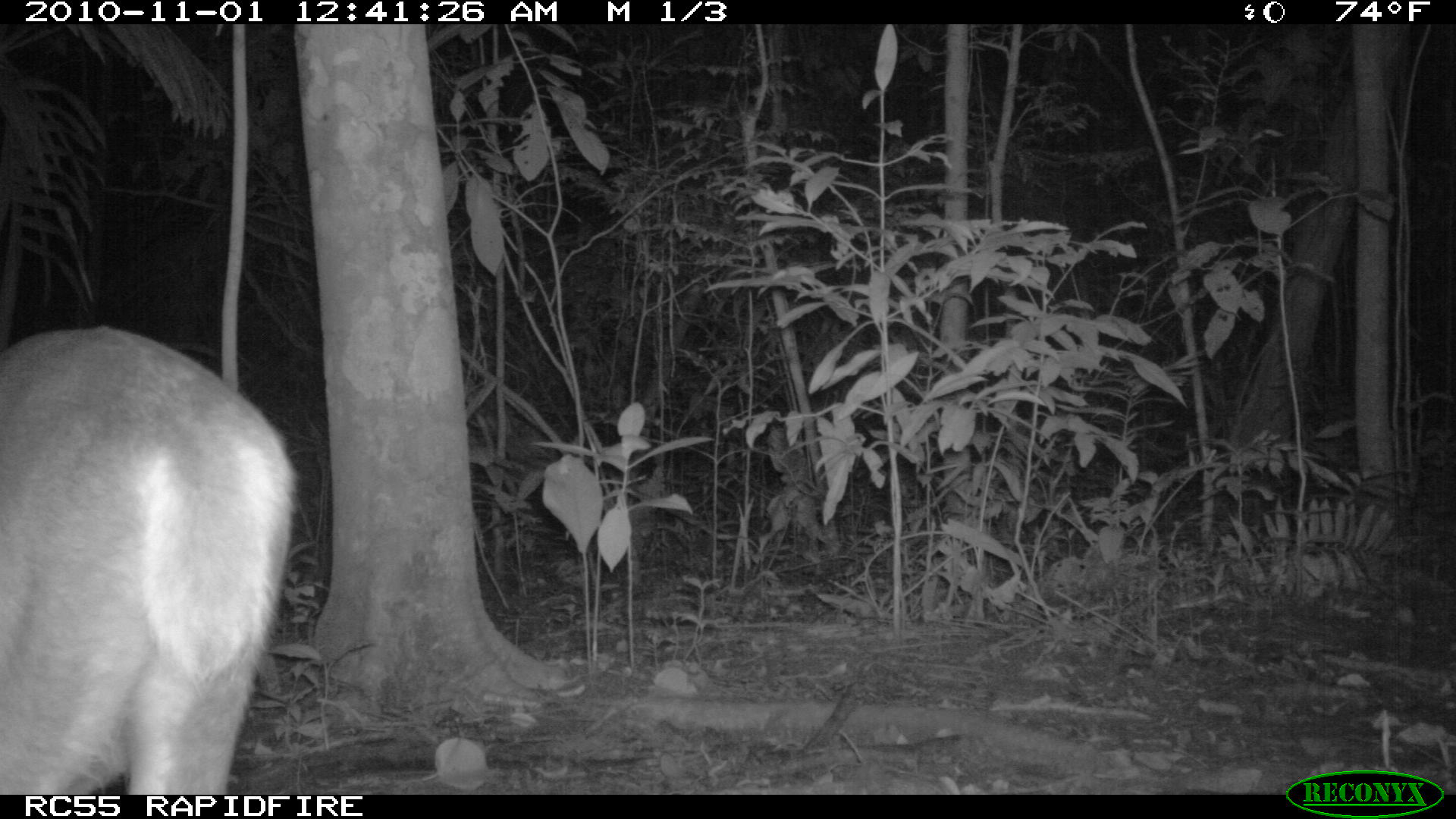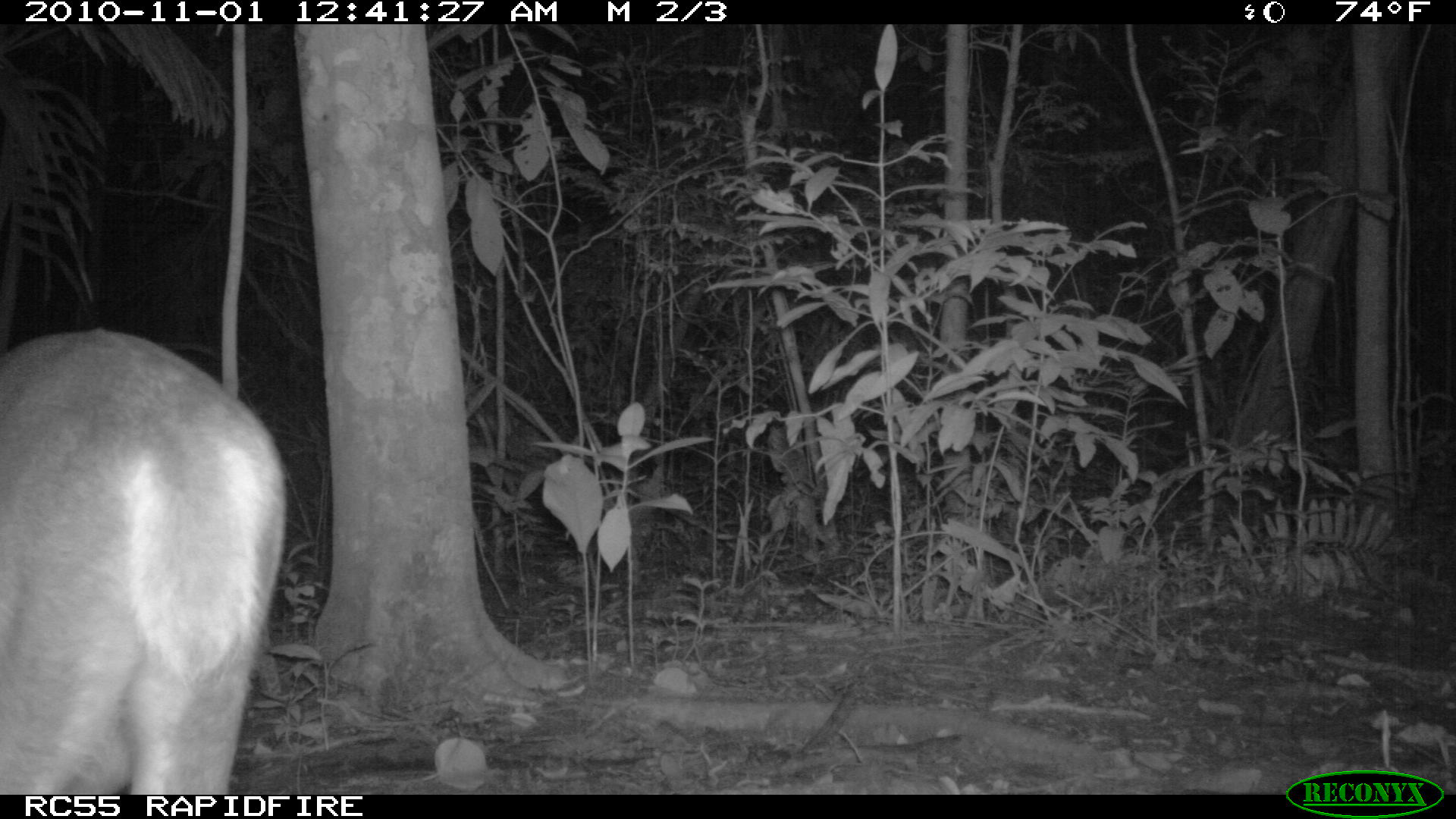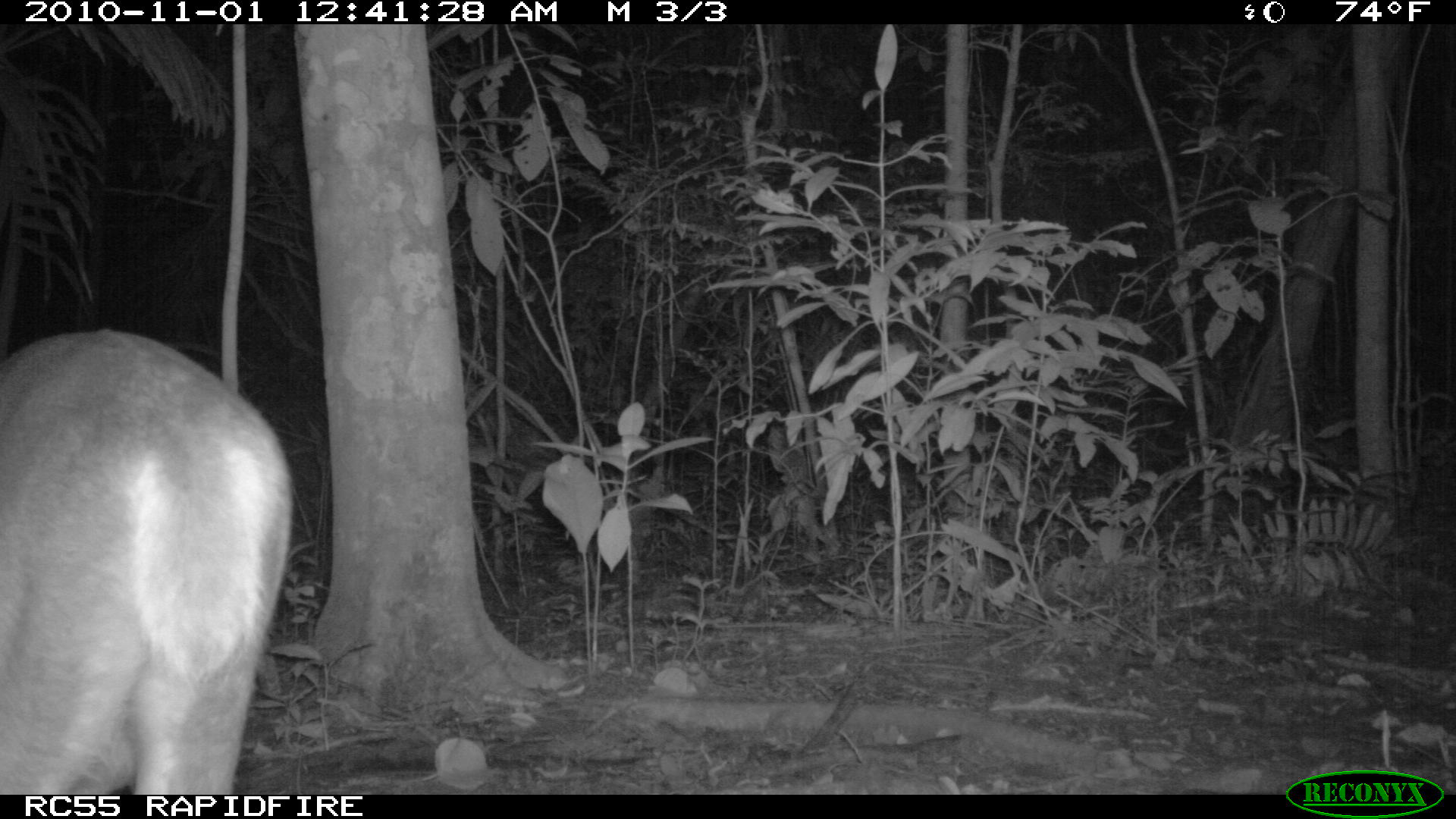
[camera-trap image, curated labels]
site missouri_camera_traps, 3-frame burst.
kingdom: Animalia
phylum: Chordata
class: Mammalia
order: Artiodactyla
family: Cervidae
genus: Mazama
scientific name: Mazama americana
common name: red brocket deer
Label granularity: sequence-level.